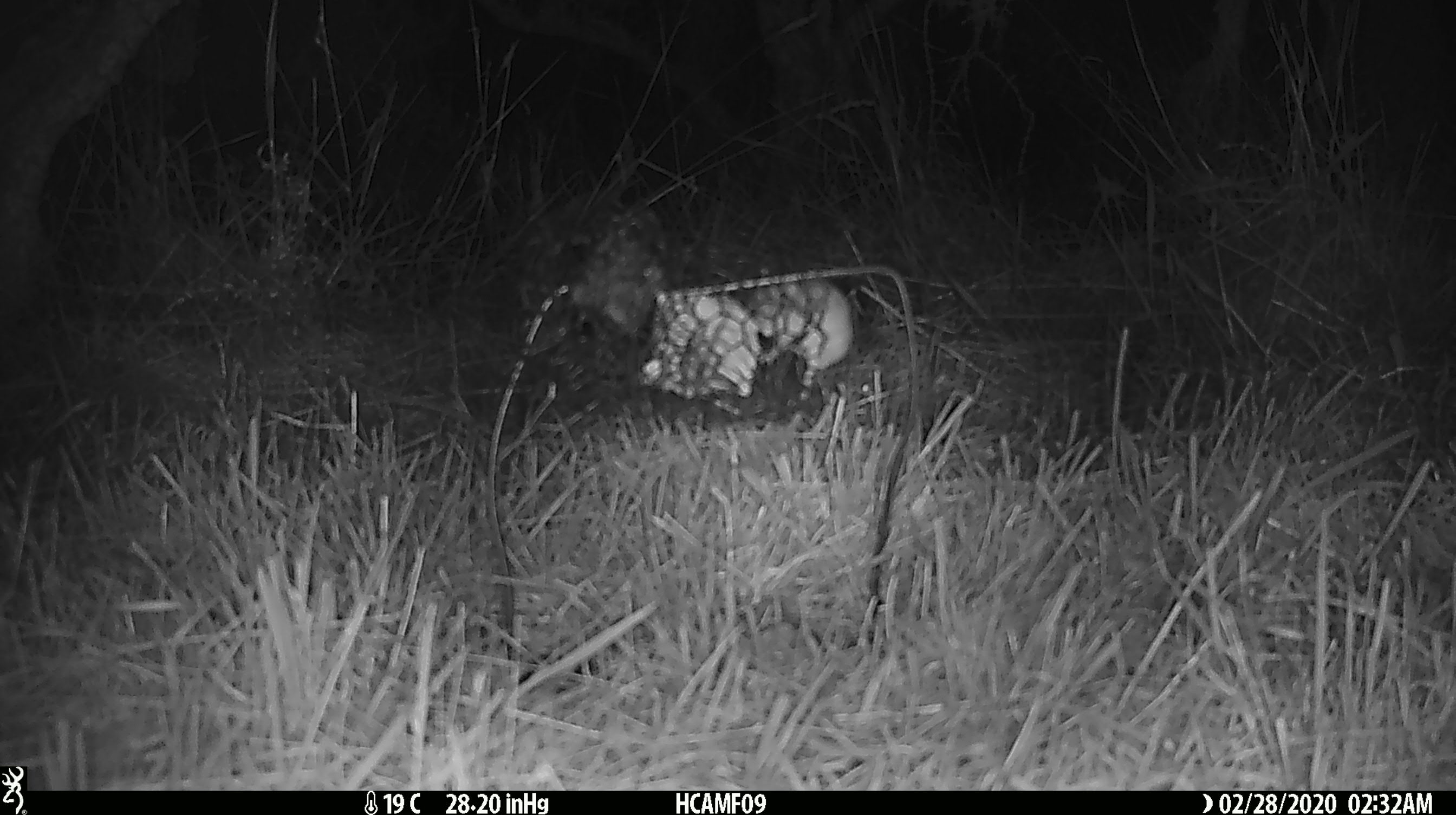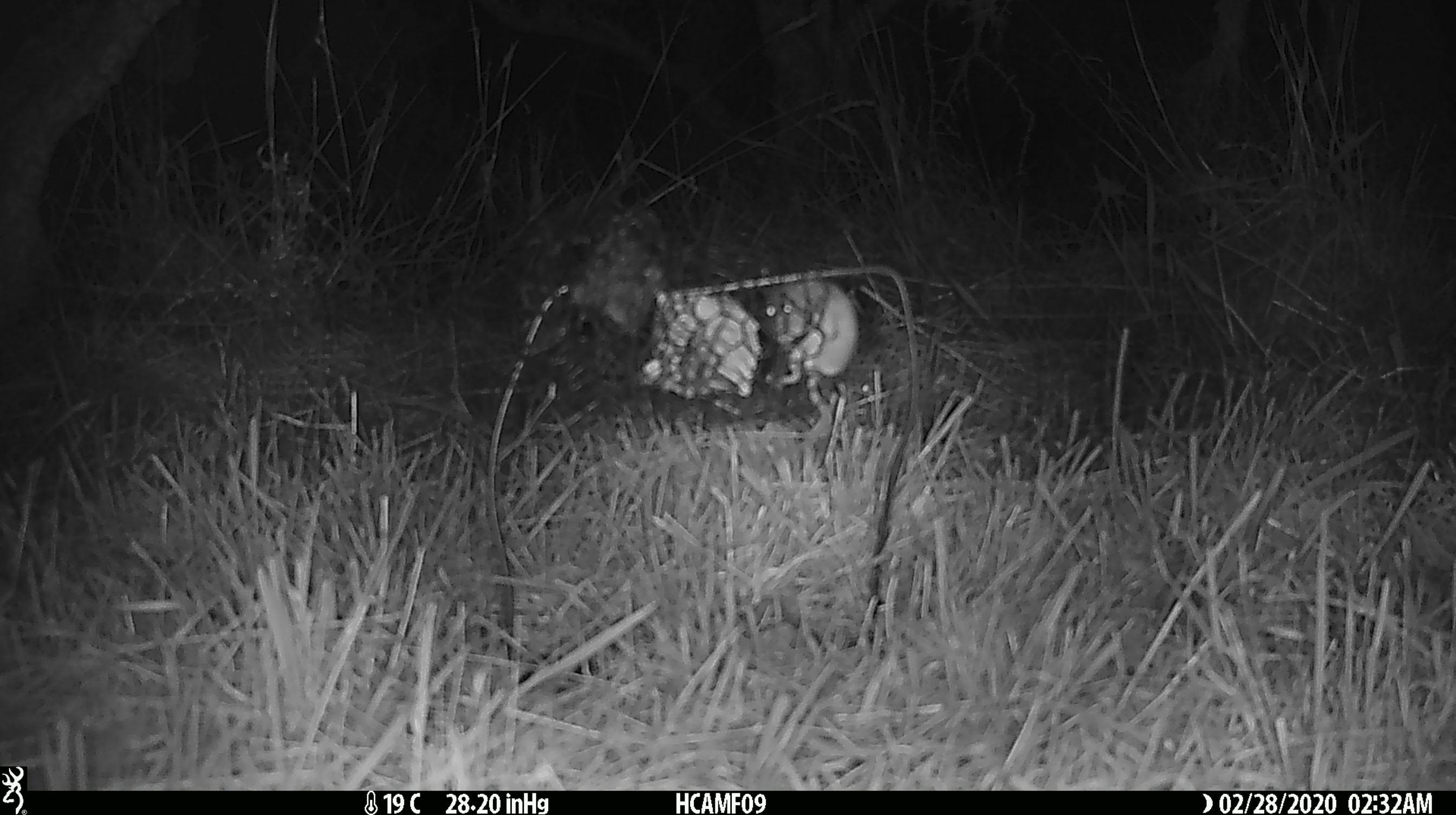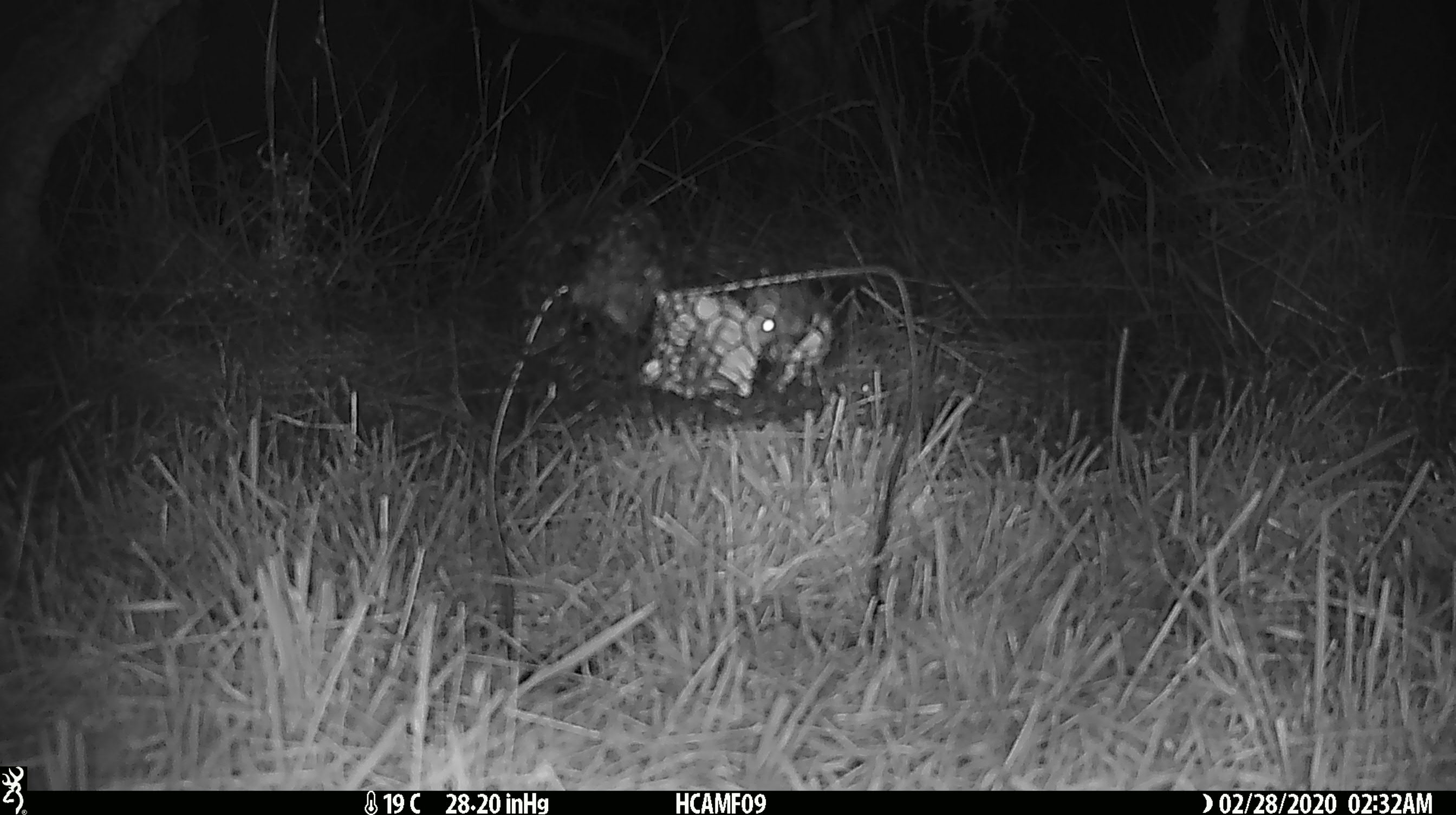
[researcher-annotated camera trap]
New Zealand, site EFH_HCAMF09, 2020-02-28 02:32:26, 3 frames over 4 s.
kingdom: Animalia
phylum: Chordata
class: Mammalia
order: Rodentia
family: Muridae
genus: Mus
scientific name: Mus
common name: mouse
Mouse (Mus).